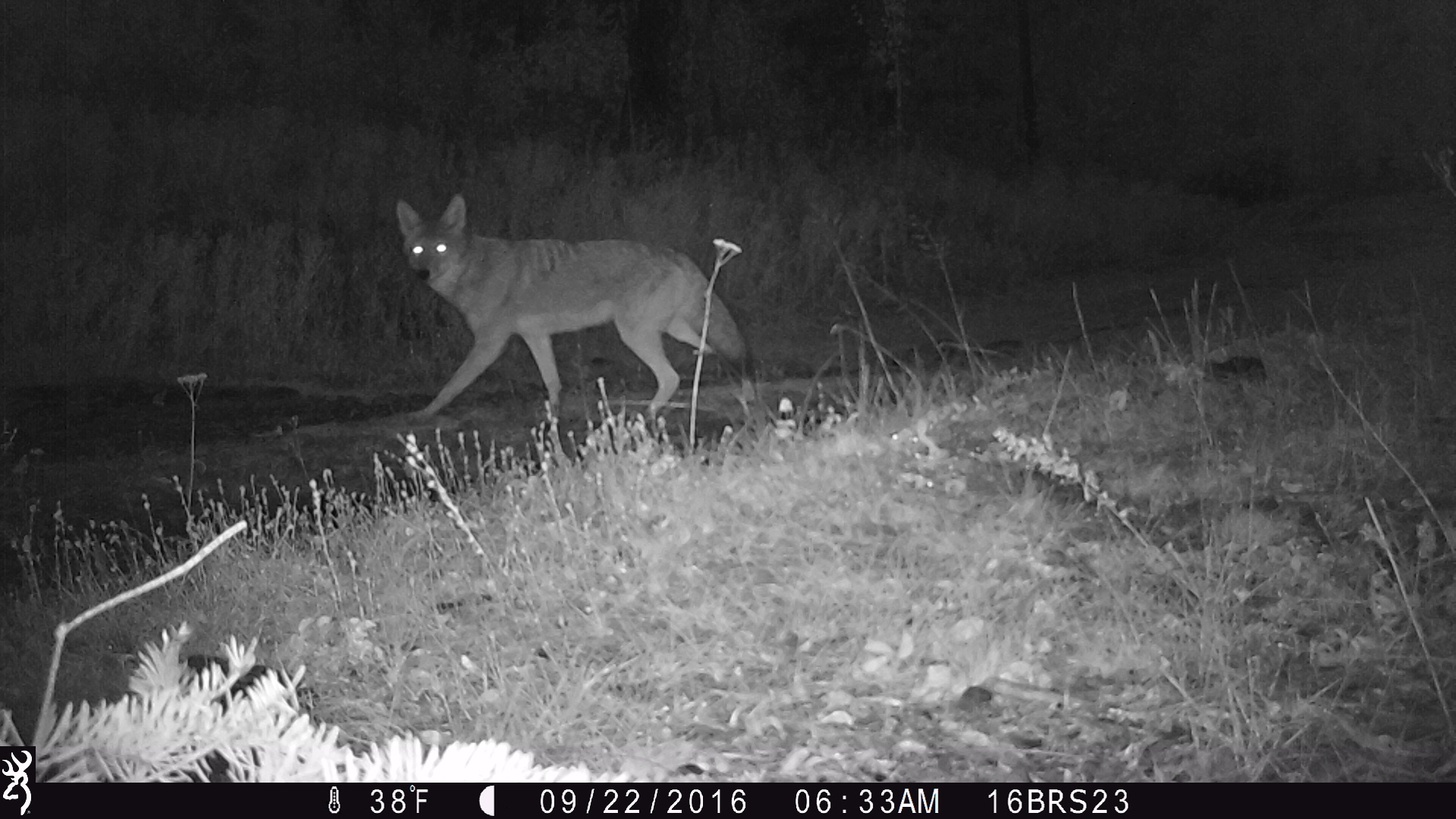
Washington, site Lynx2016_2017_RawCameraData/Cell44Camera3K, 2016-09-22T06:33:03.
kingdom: Animalia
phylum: Chordata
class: Mammalia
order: Carnivora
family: Canidae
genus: Canis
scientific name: Canis latrans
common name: coyote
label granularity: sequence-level